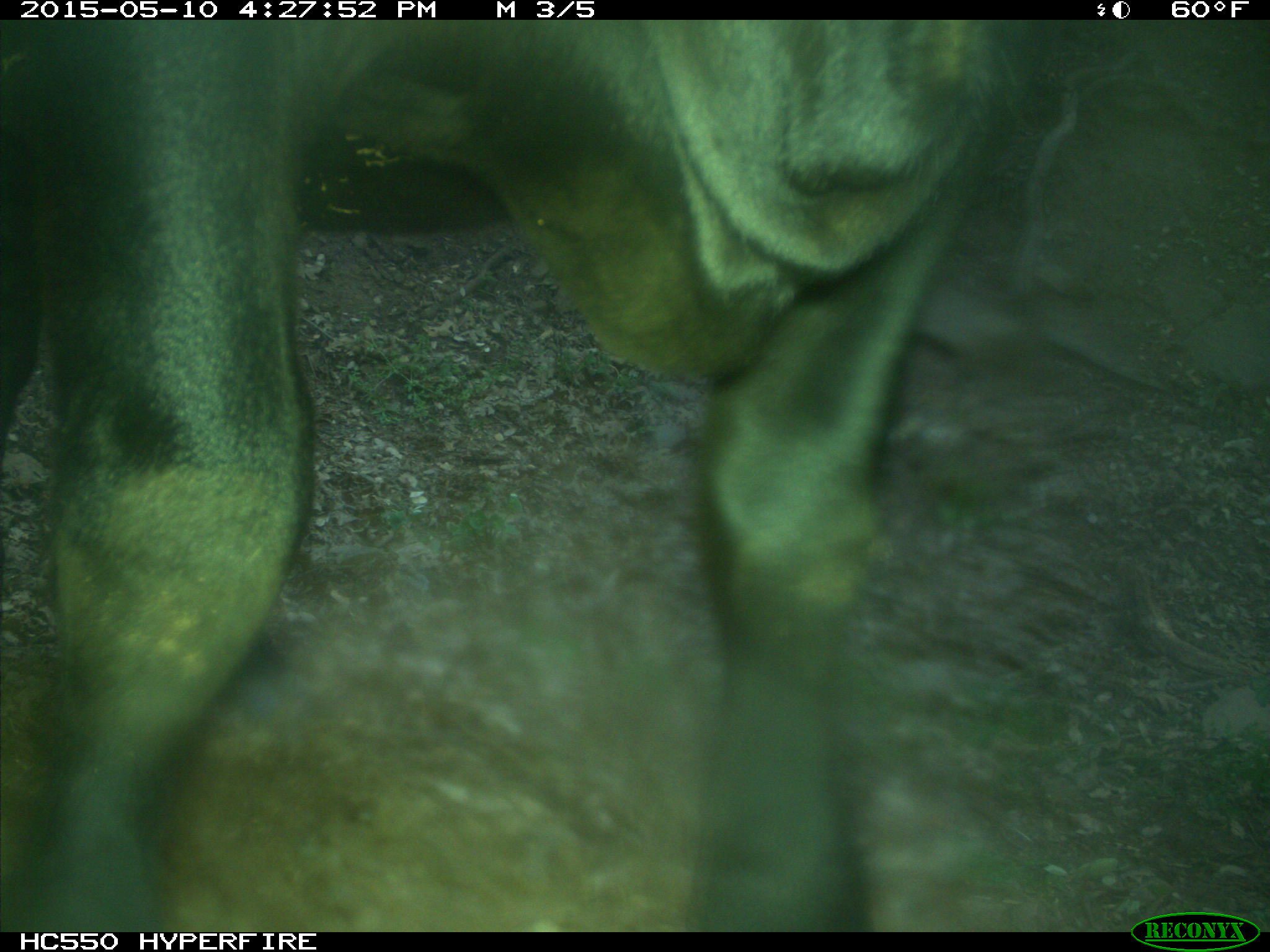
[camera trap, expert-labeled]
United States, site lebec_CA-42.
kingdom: Animalia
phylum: Chordata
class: Mammalia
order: Artiodactyla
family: Bovidae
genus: Bos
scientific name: Bos taurus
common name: domestic cow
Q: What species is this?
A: Bos taurus (domestic cow).